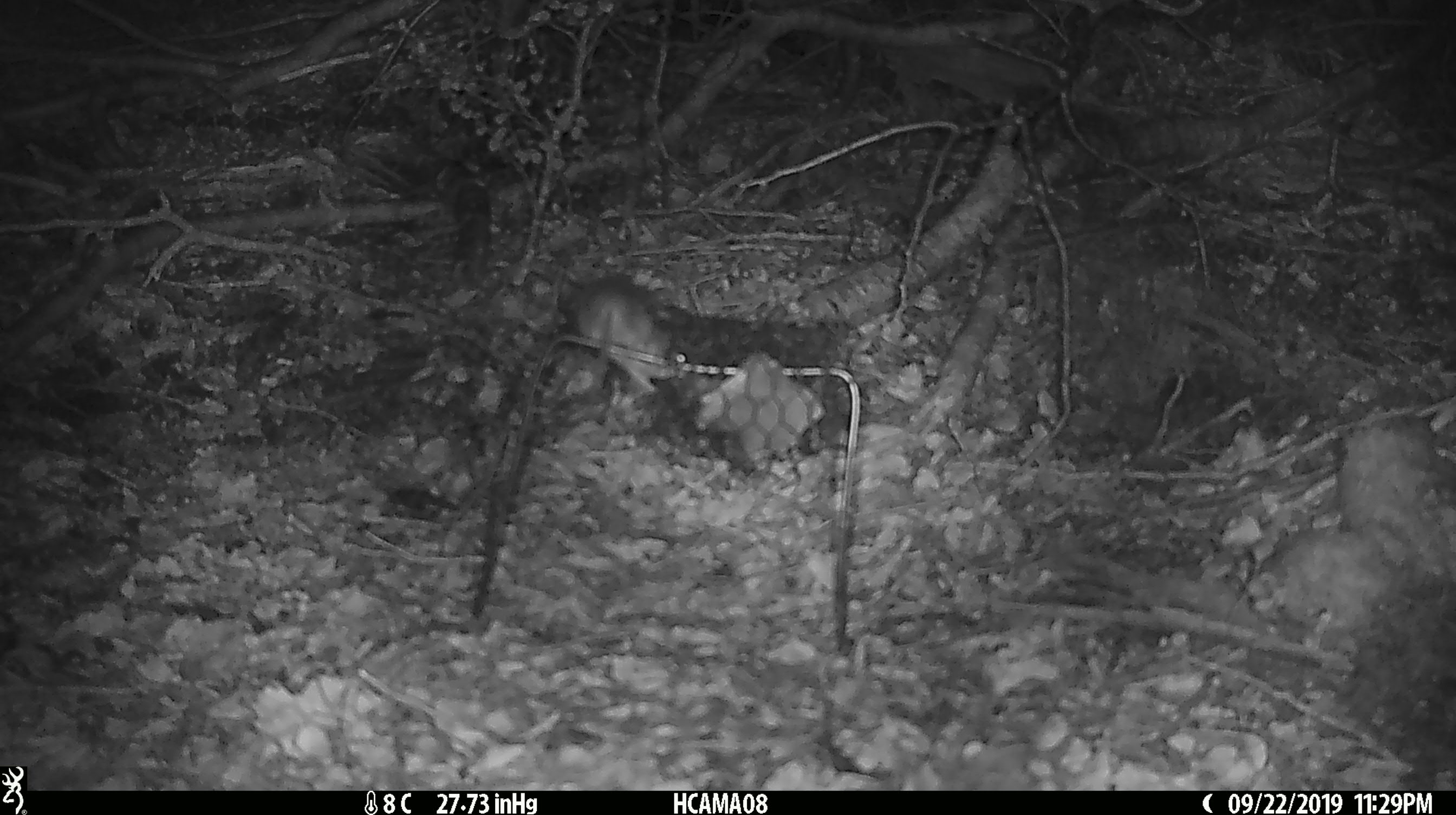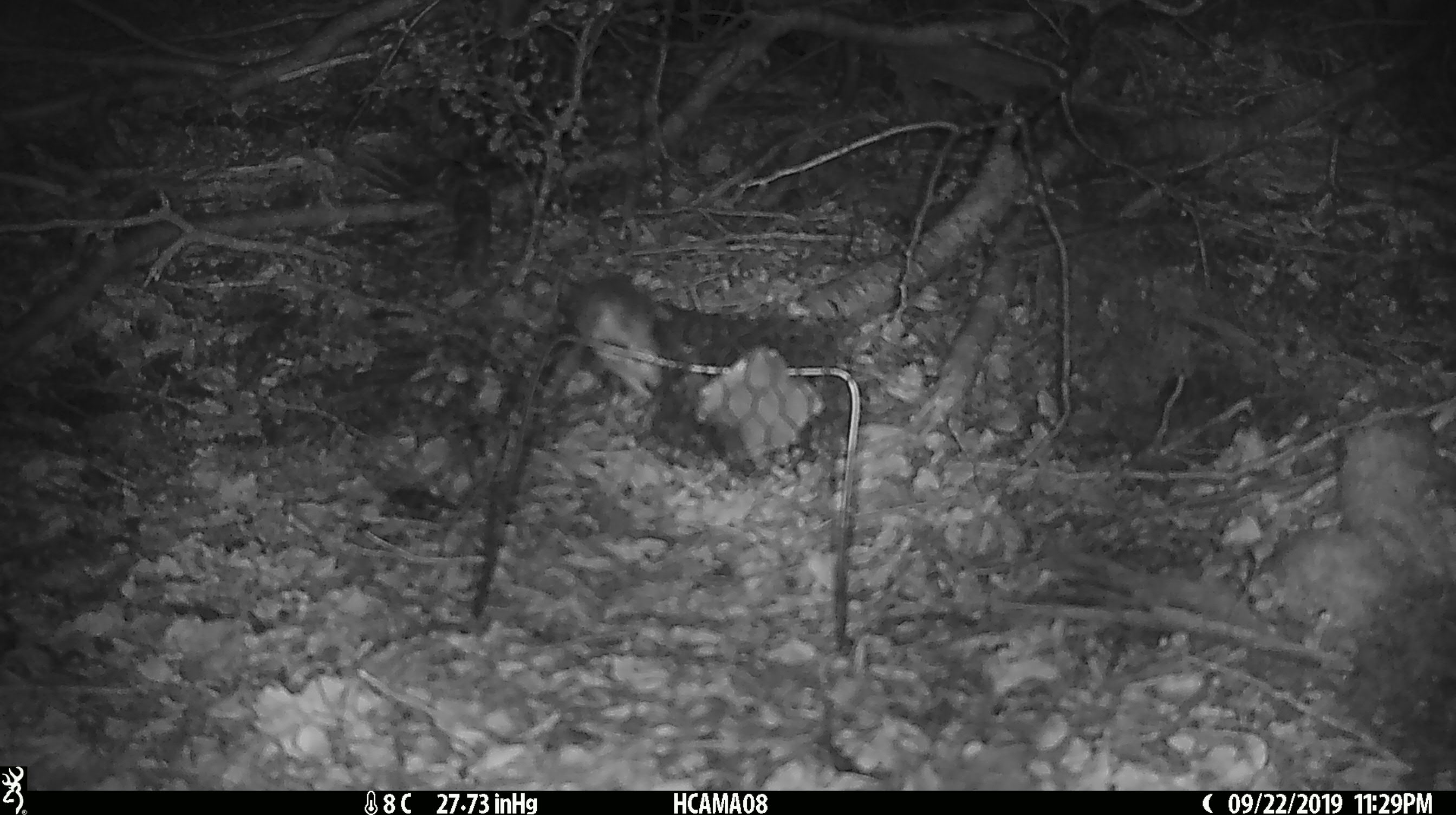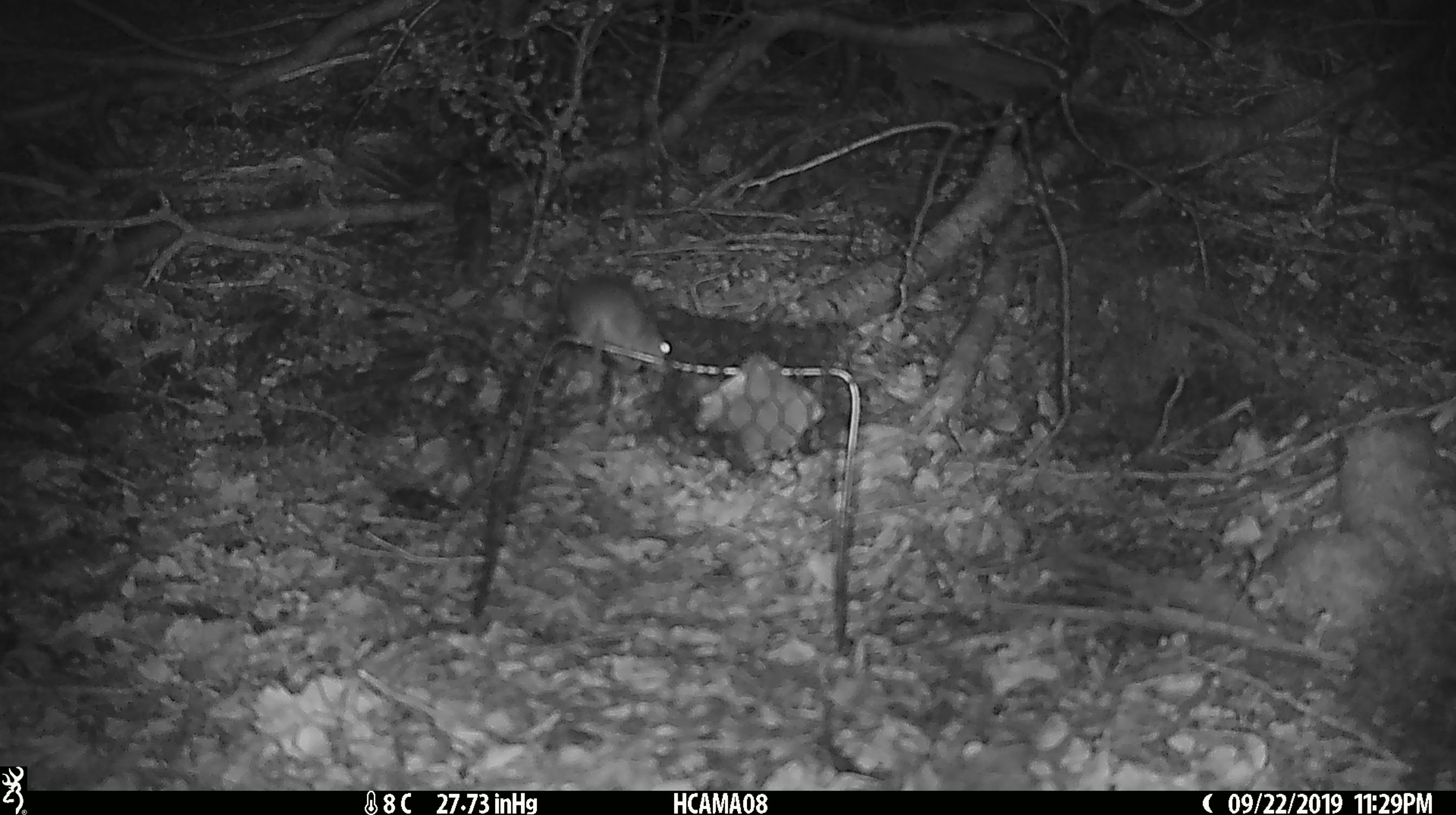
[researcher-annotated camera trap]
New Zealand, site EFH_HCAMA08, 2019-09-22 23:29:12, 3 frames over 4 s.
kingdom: Animalia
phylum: Chordata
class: Mammalia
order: Rodentia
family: Muridae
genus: Mus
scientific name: Mus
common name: mouse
Mouse (Mus).